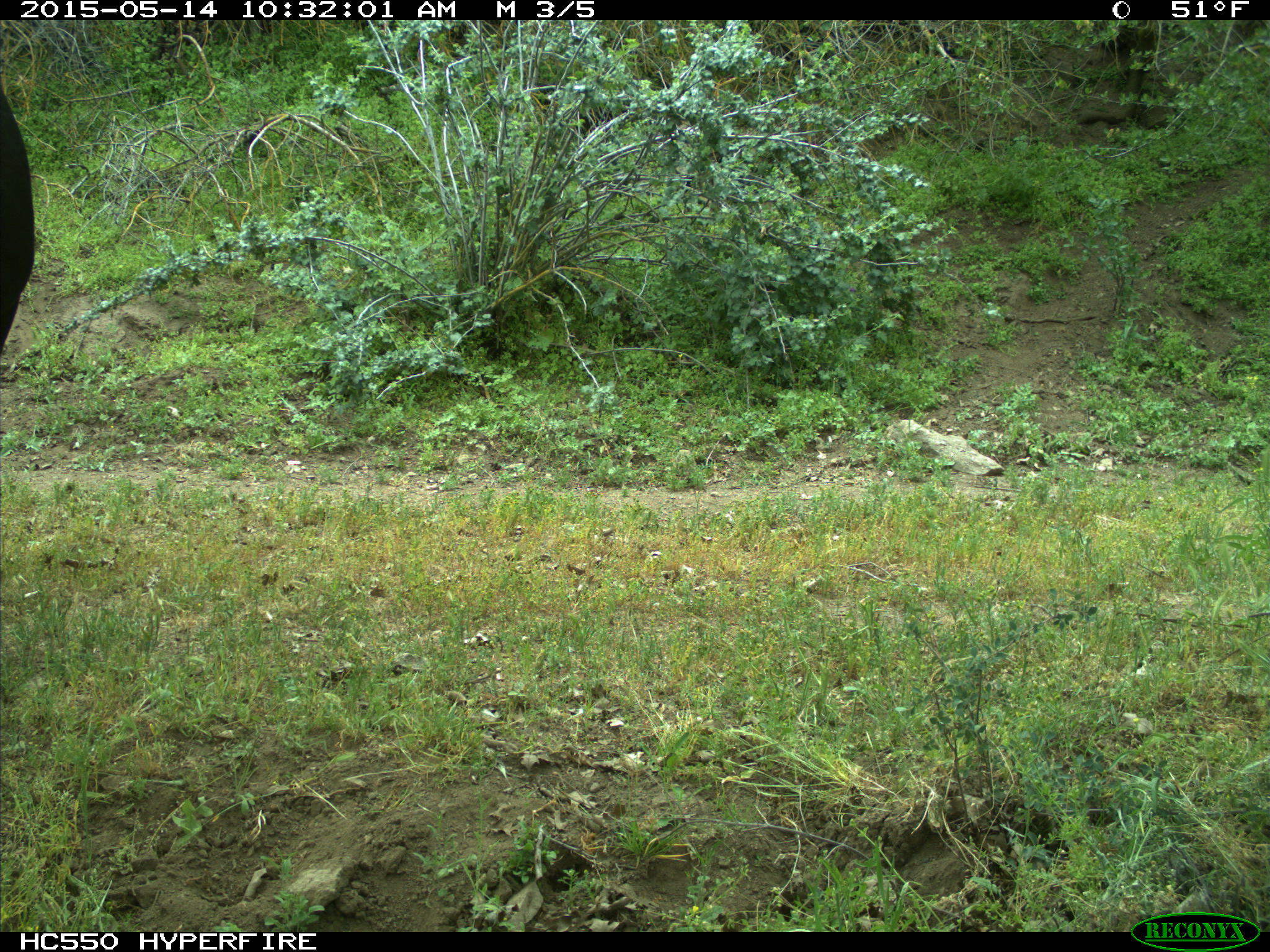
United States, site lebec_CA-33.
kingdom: Animalia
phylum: Chordata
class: Mammalia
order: Artiodactyla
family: Bovidae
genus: Bos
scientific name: Bos taurus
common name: domestic cow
Bos taurus (domestic cow).